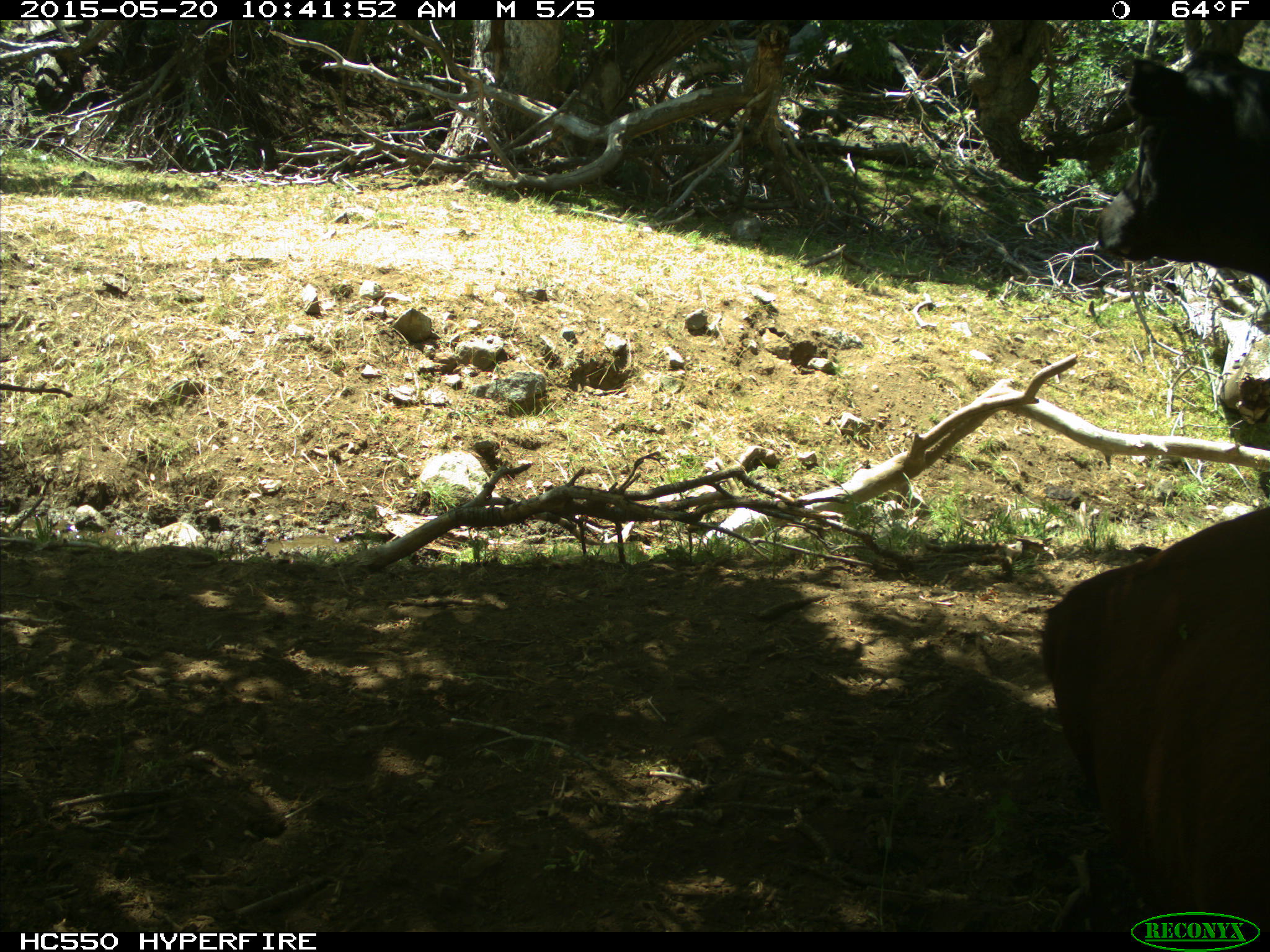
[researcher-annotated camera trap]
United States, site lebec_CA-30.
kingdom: Animalia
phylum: Chordata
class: Mammalia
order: Artiodactyla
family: Bovidae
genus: Bos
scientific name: Bos taurus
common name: domestic cow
Bos taurus (domestic cow).